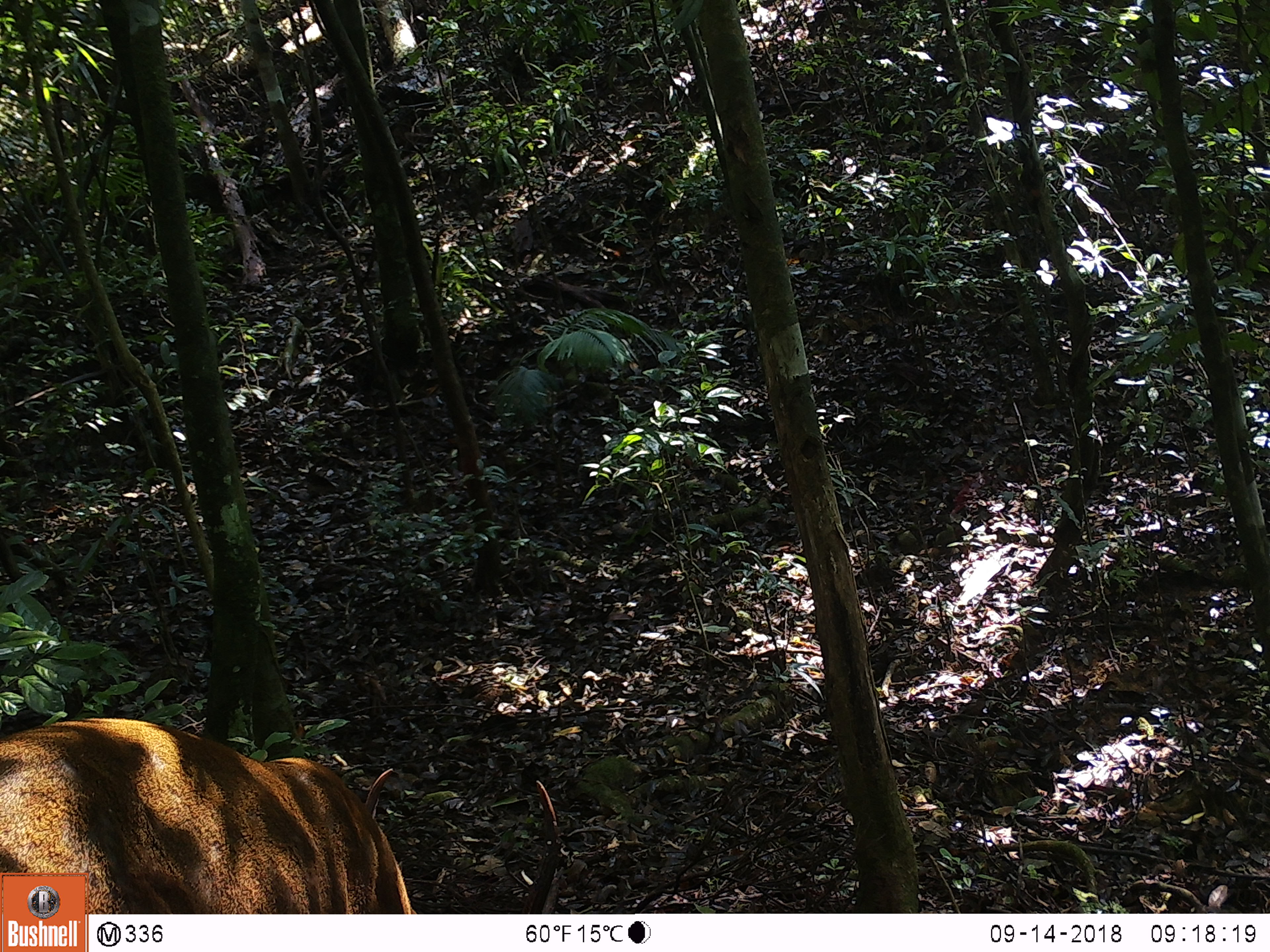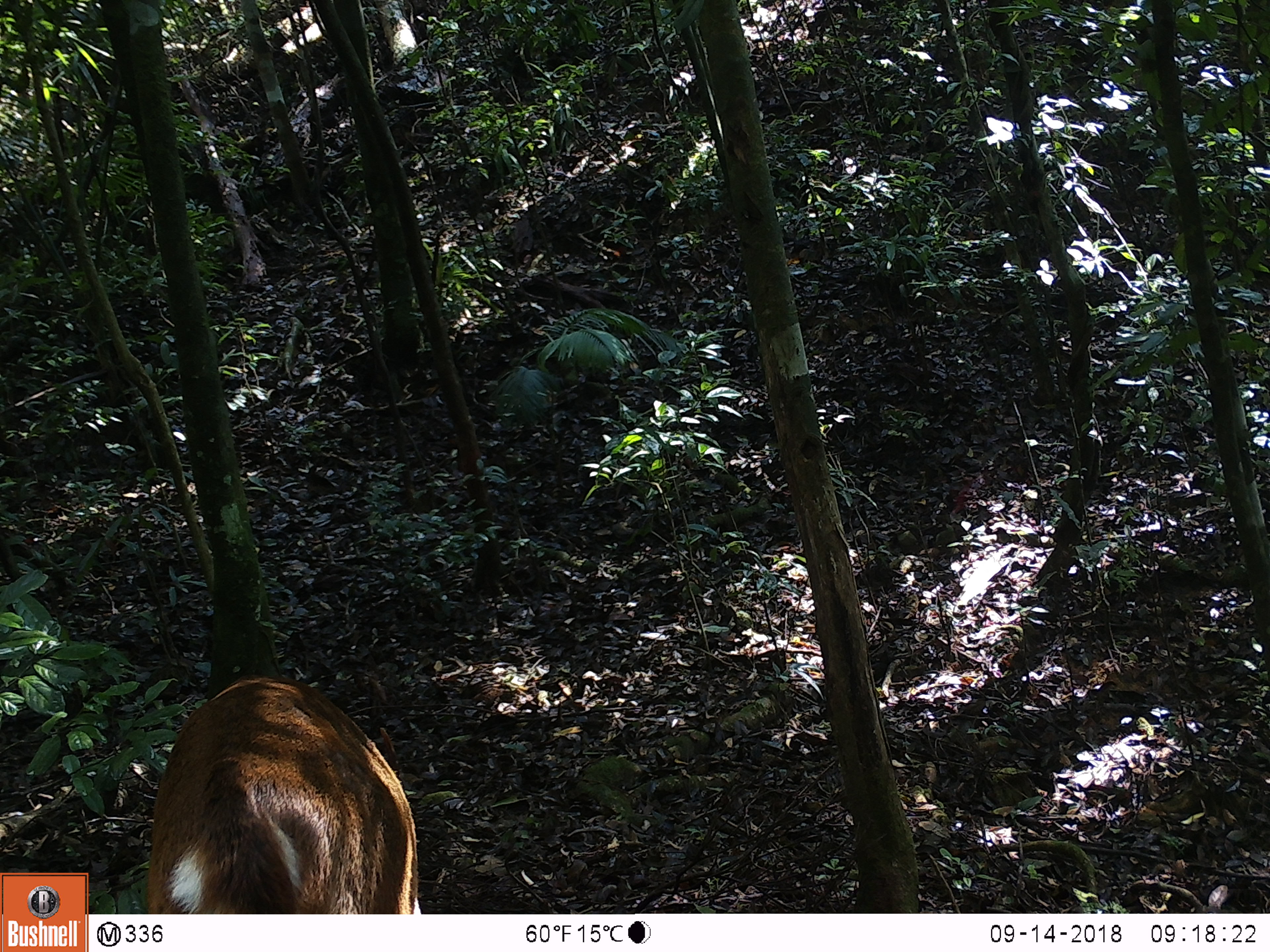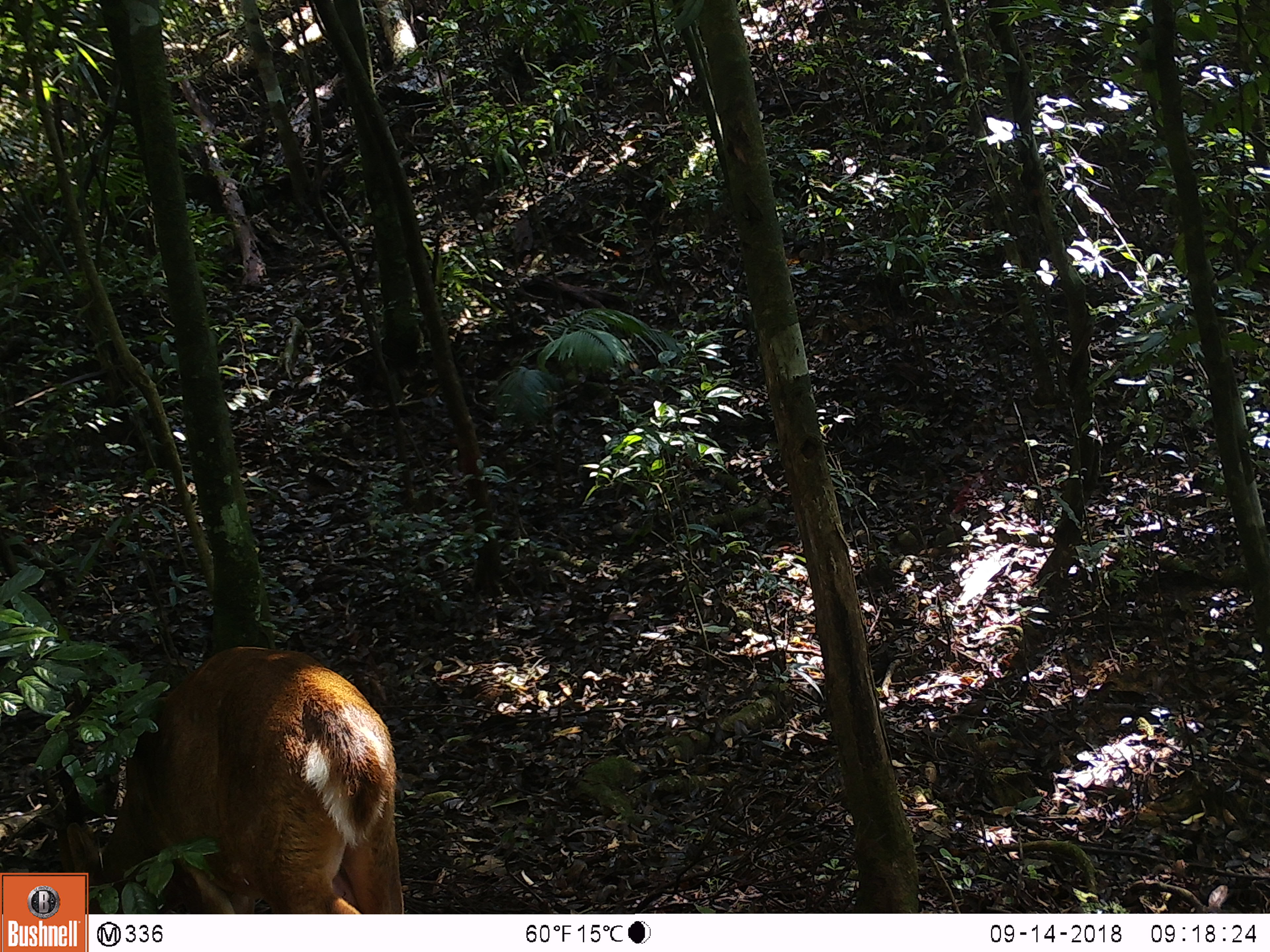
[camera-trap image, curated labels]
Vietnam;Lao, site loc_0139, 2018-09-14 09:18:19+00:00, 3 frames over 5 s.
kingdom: Animalia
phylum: Chordata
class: Mammalia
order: Artiodactyla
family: Cervidae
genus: Muntiacus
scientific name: Muntiacus vuquangensis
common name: large-antlered muntjac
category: large antlered muntjac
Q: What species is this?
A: Large antlered muntjac (large-antlered muntjac) (Muntiacus vuquangensis).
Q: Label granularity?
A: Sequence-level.